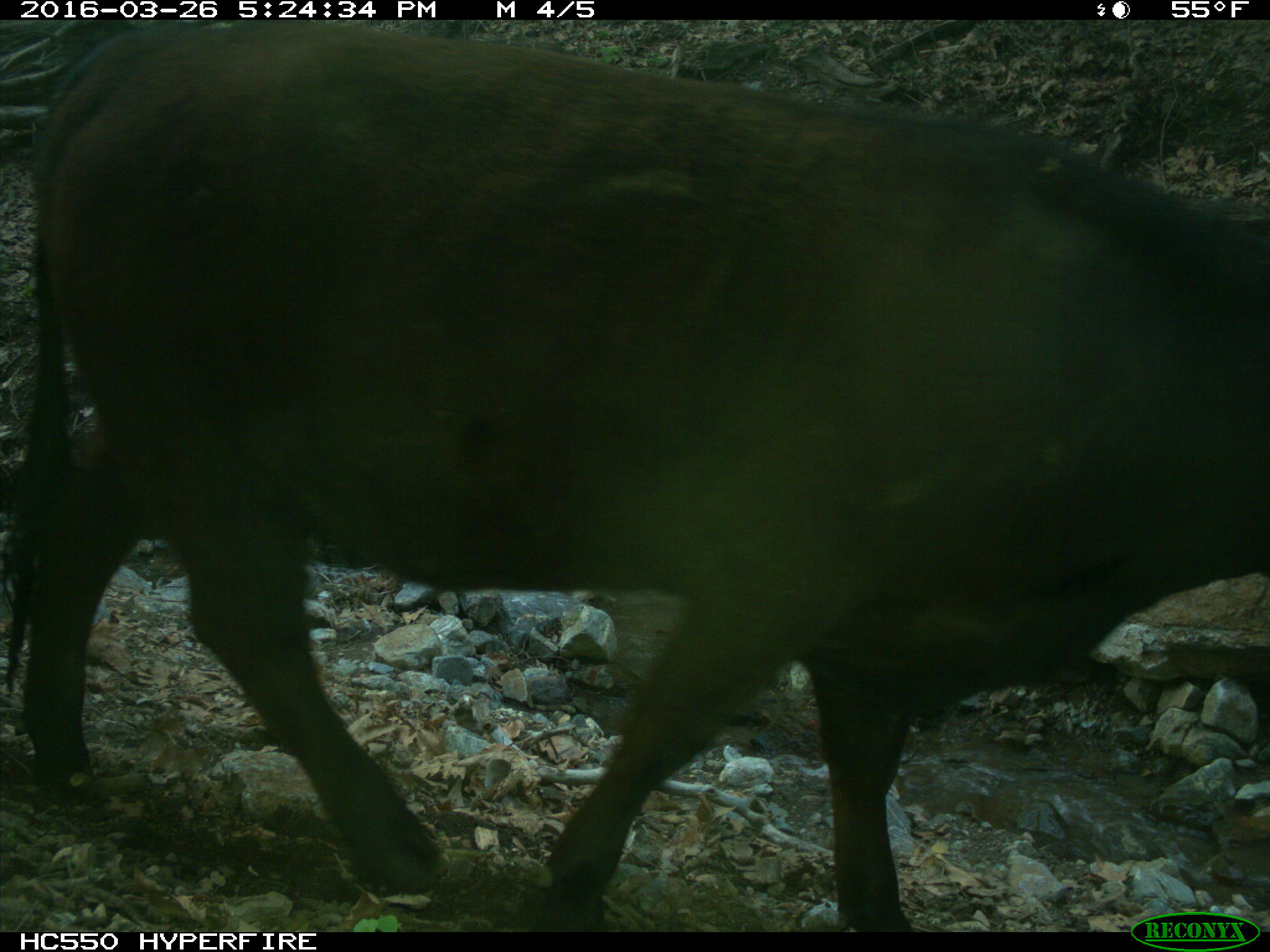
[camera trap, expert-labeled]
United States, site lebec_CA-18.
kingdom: Animalia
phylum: Chordata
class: Mammalia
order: Artiodactyla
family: Bovidae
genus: Bos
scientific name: Bos taurus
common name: domestic cow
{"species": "Bos taurus (domestic cow)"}